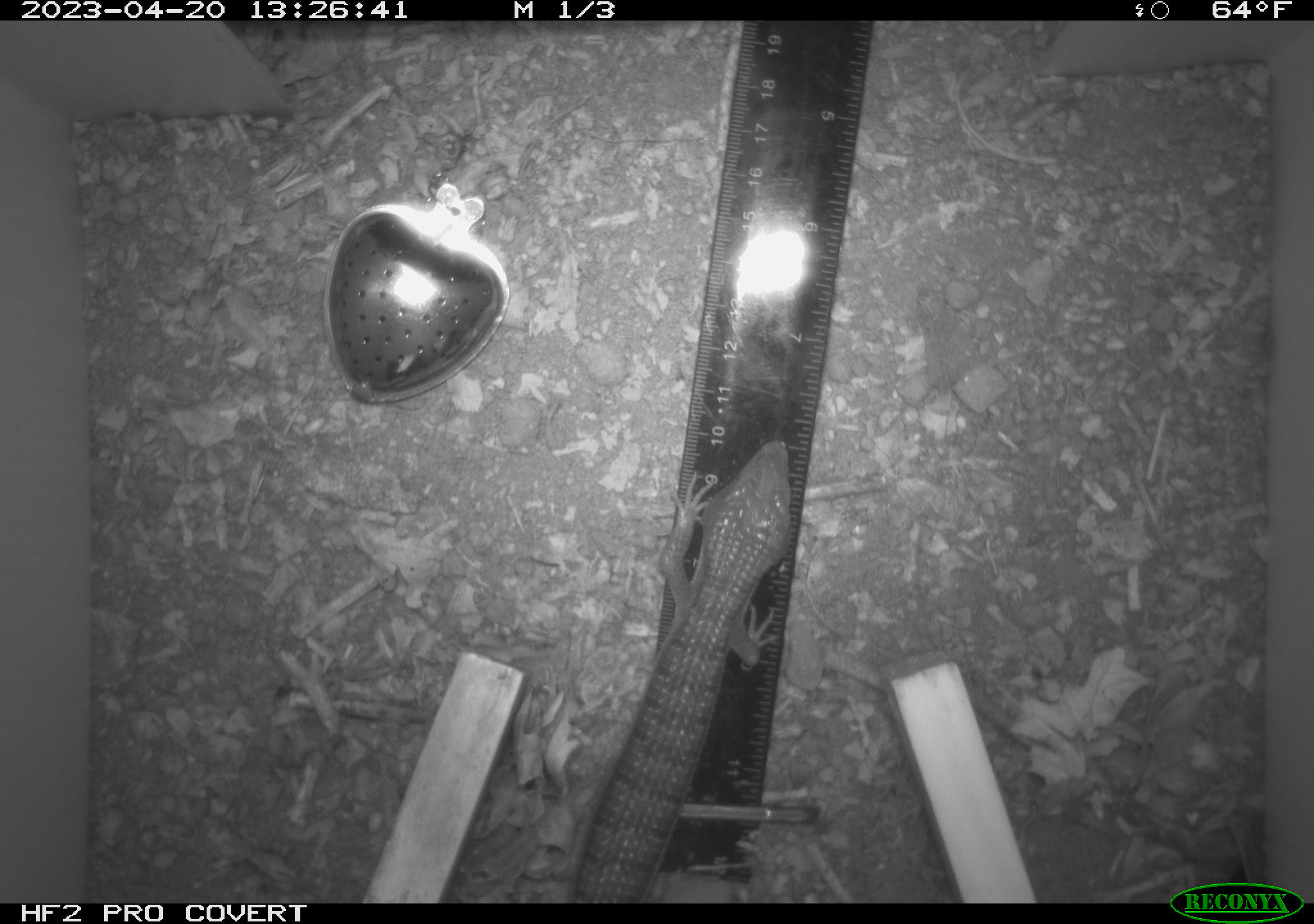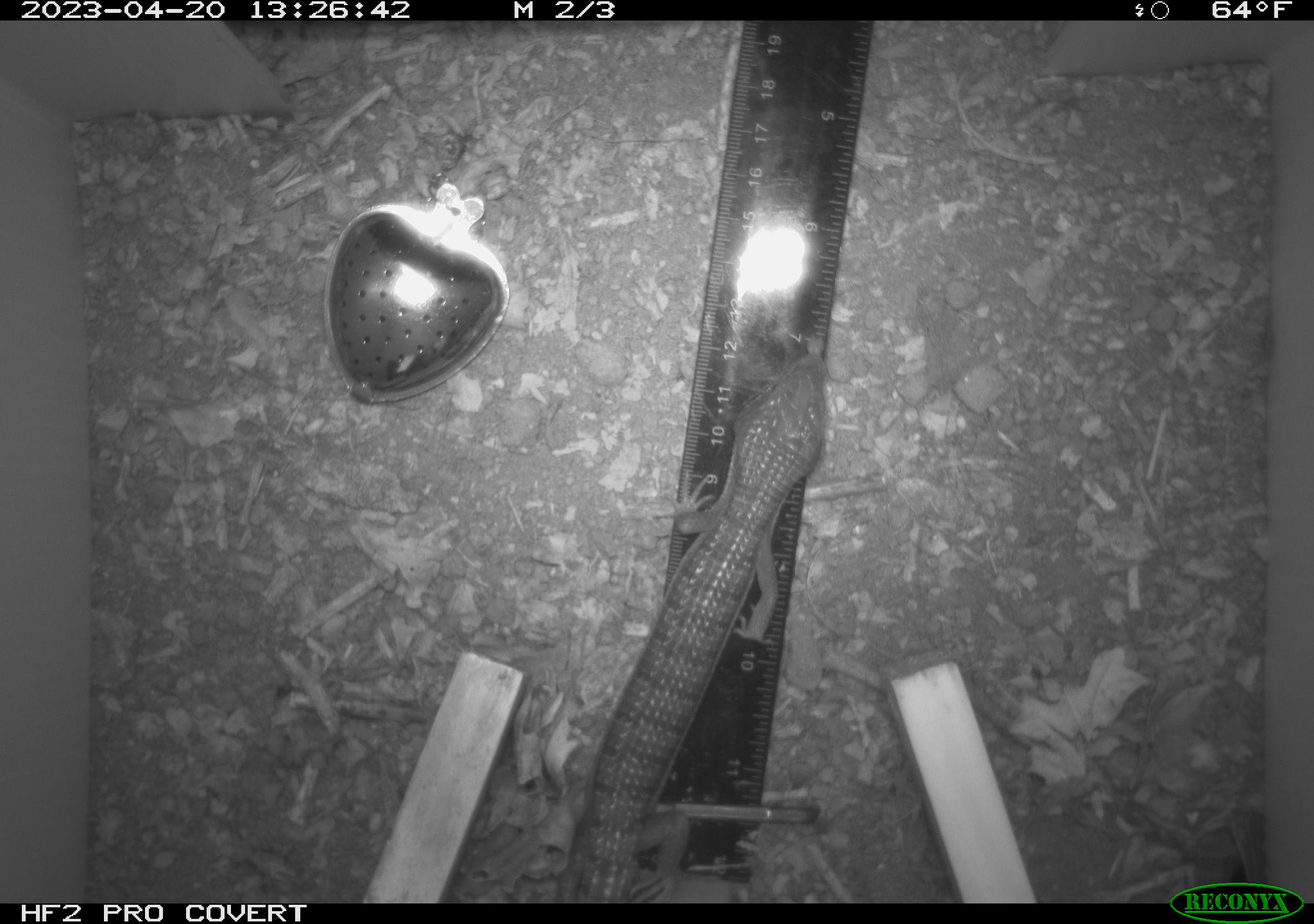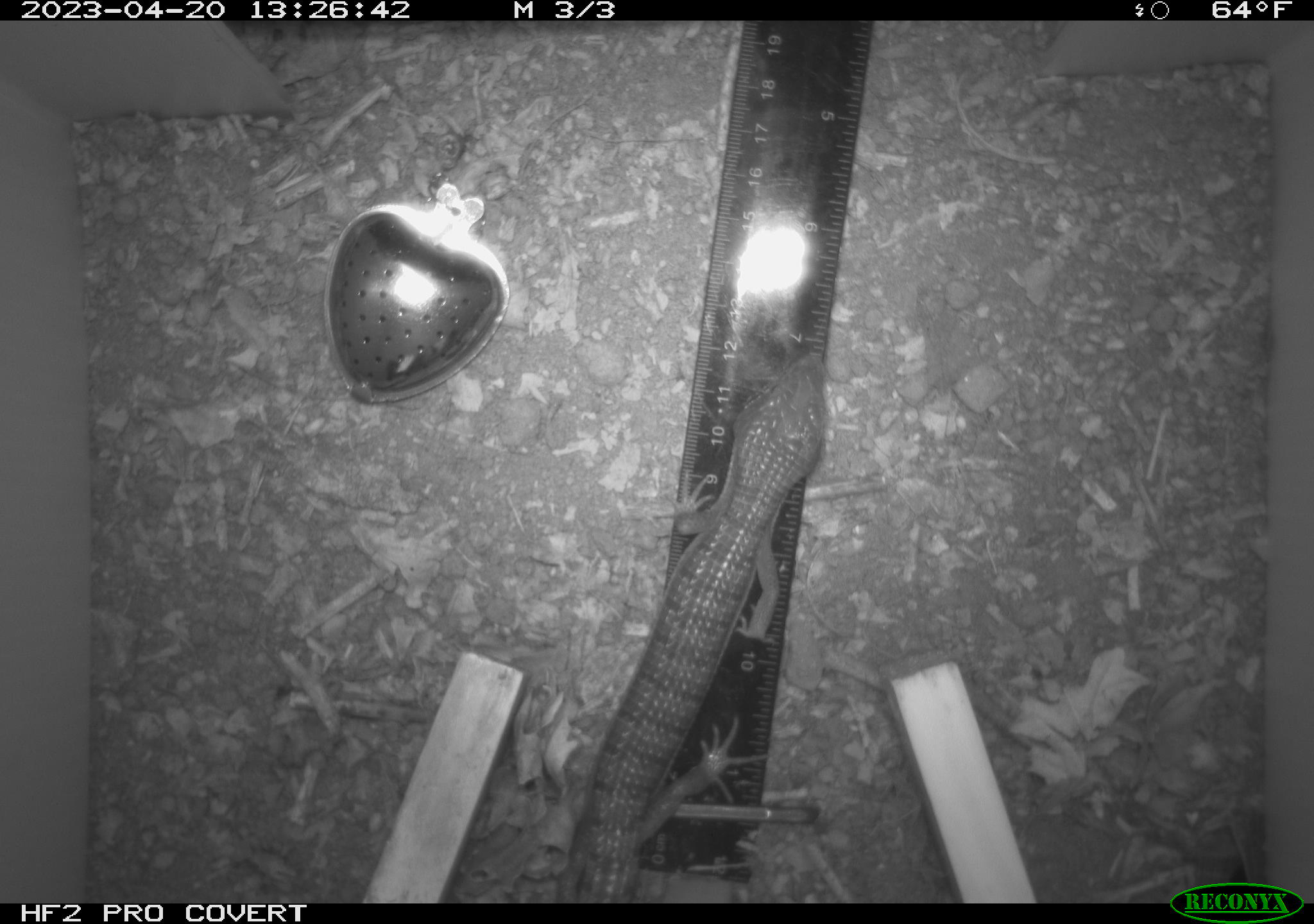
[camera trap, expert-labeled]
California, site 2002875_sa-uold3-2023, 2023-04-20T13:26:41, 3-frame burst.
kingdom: Animalia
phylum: Chordata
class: Reptilia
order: Squamata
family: Anguidae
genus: Elgaria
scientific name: Elgaria multicarinata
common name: southern alligator lizard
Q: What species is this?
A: Southern alligator lizard (Elgaria multicarinata).